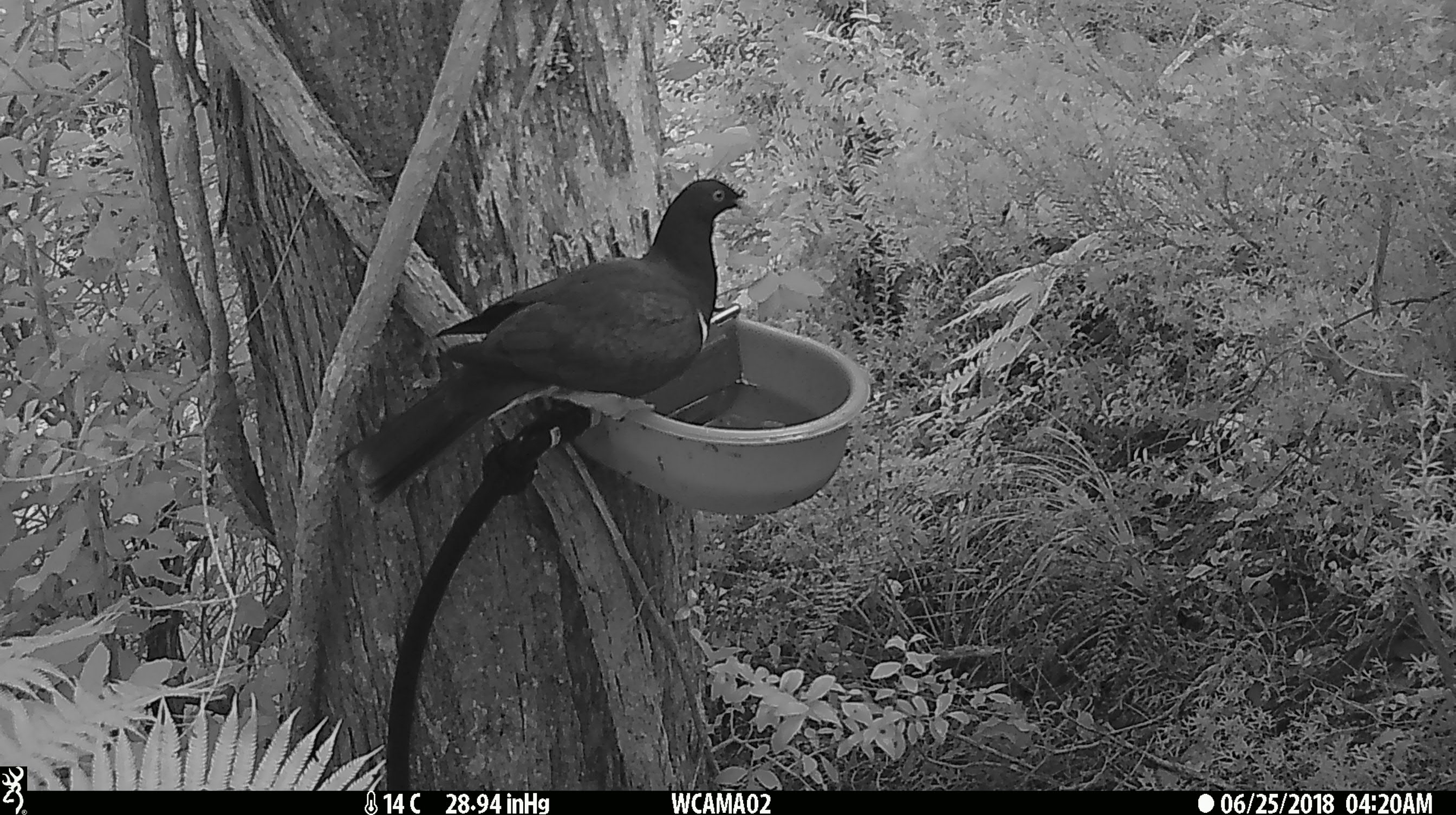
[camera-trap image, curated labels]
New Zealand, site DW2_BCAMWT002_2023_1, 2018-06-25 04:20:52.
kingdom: Animalia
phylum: Chordata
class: Aves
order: Columbiformes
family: Columbidae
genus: Hemiphaga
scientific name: Hemiphaga novaeseelandiae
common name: new zealand pigeon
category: kereru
Kereru (new zealand pigeon) (Hemiphaga novaeseelandiae).